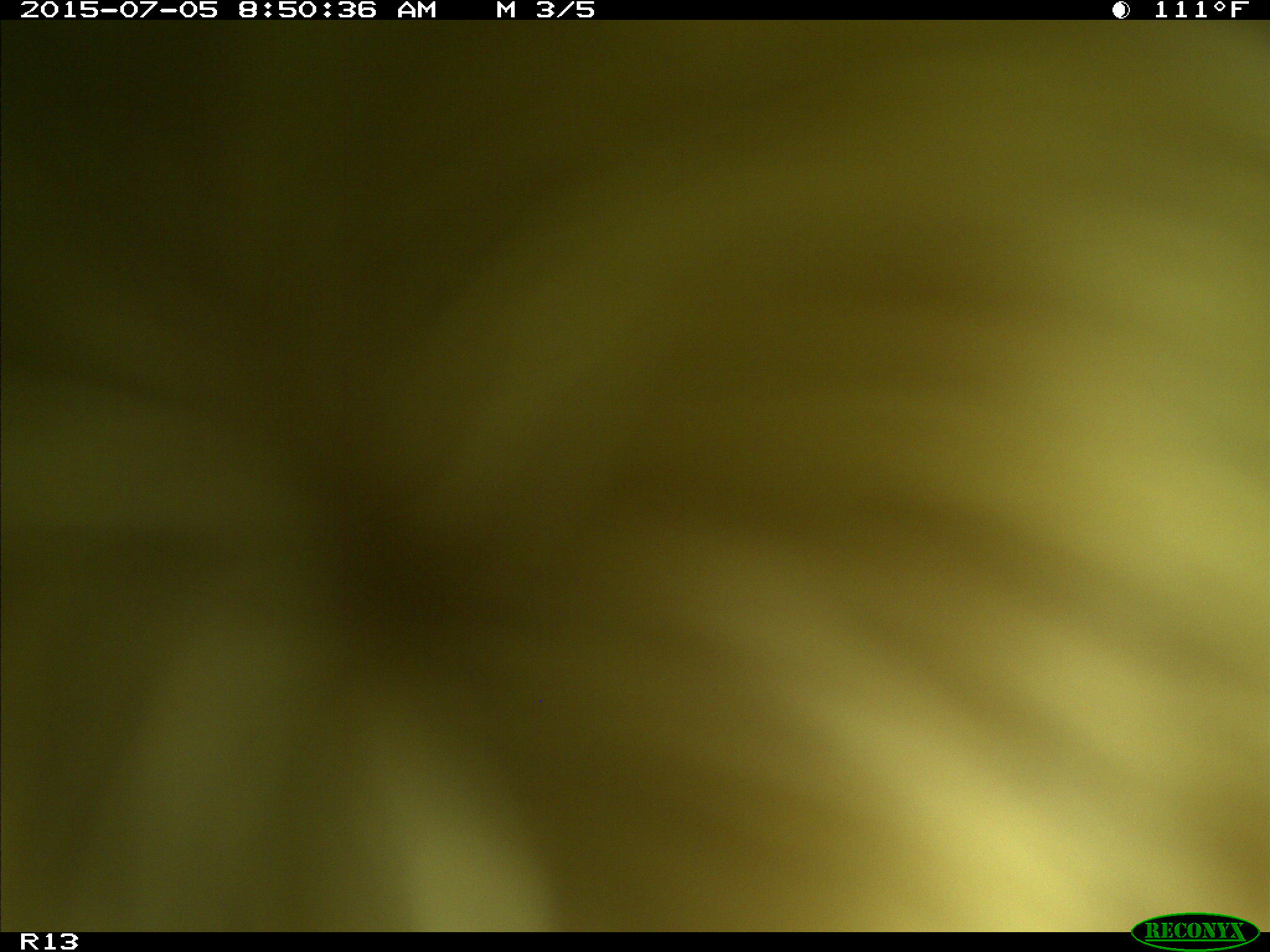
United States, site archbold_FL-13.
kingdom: Animalia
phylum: Chordata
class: Mammalia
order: Artiodactyla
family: Bovidae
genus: Bos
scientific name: Bos taurus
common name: domestic cow